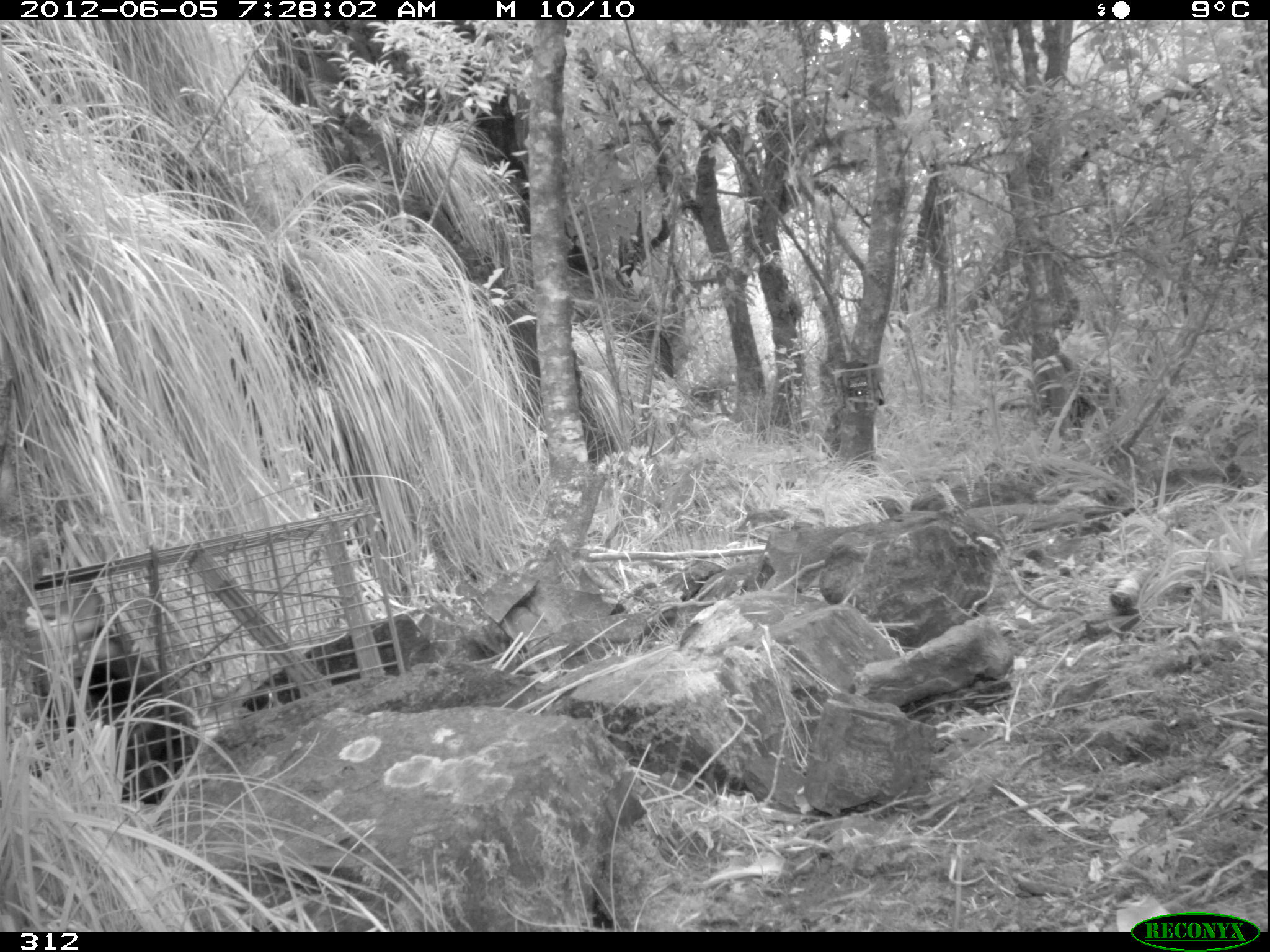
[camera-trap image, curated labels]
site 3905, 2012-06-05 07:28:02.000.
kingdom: Animalia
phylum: Chordata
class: Mammalia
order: Didelphimorphia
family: Didelphidae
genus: Didelphis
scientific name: Didelphis pernigra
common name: andean white-eared opossum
Didelphis pernigra (andean white-eared opossum).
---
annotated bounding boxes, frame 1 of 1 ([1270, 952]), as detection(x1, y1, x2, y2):
didelphis pernigra: detection(24, 582, 198, 803)